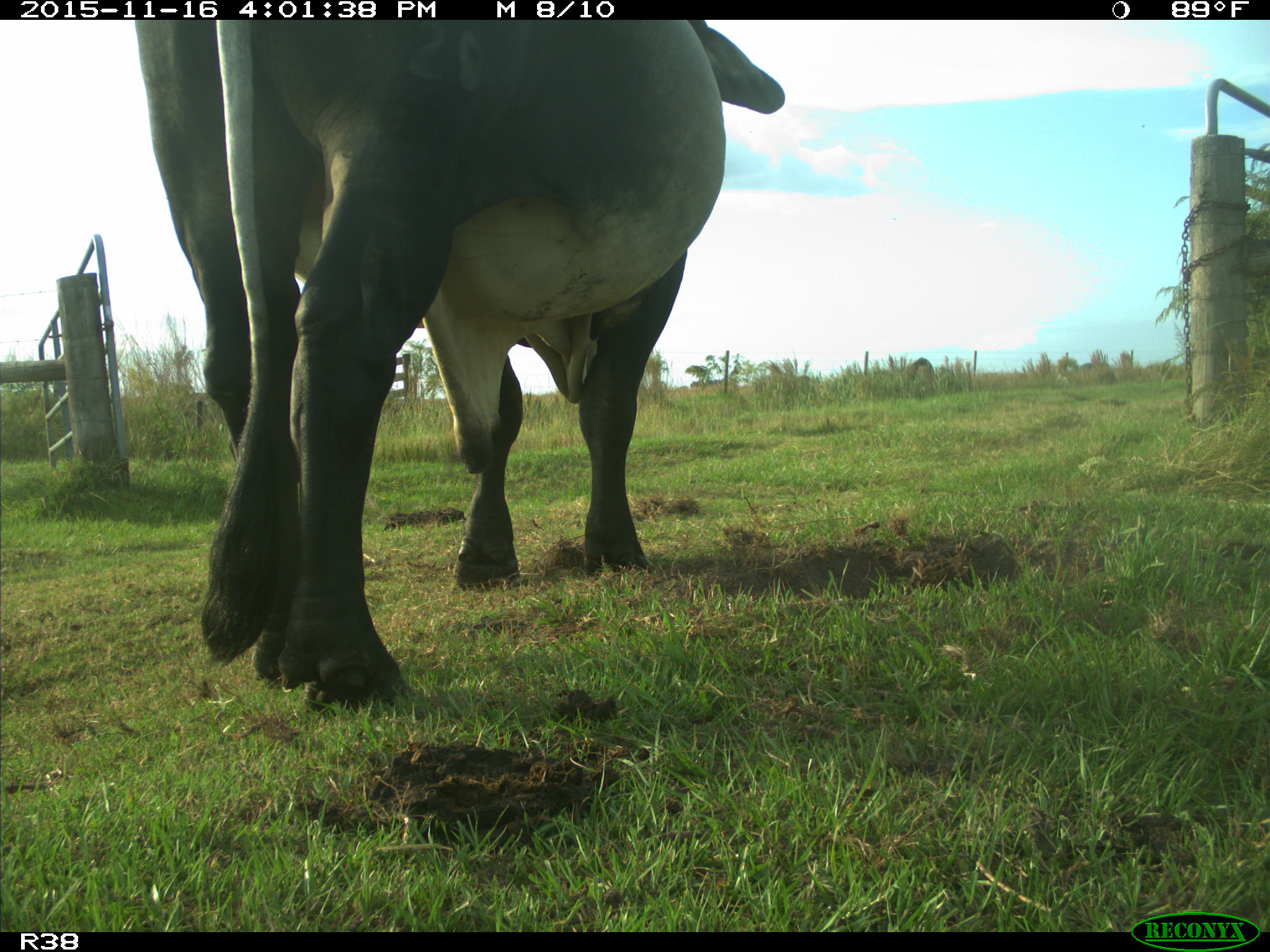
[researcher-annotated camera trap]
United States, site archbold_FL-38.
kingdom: Animalia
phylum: Chordata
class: Mammalia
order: Artiodactyla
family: Bovidae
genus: Bos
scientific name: Bos taurus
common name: domestic cow